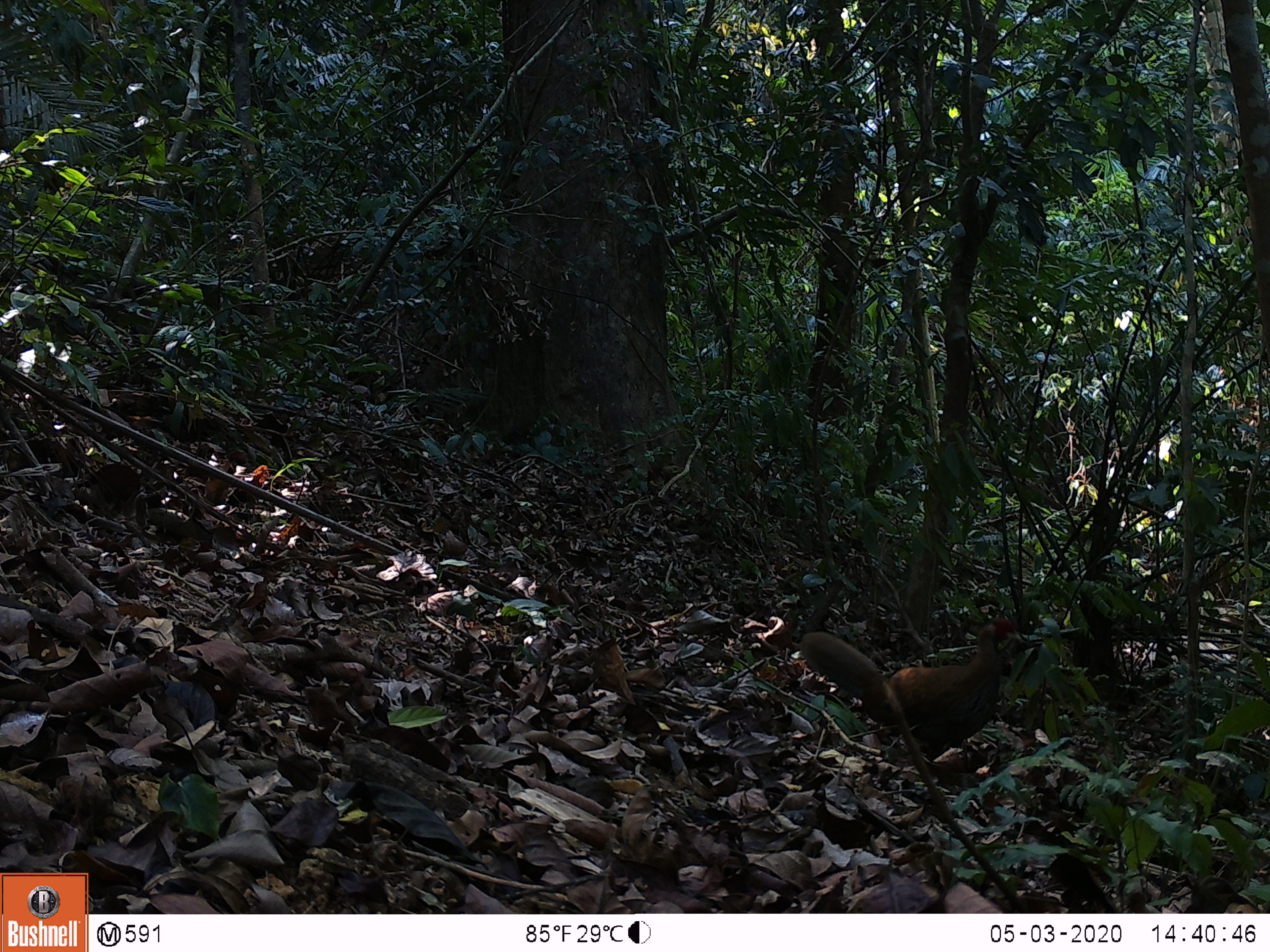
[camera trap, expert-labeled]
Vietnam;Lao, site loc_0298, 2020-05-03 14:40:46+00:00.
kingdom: Animalia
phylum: Chordata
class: Aves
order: Galliformes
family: Phasianidae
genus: Lophura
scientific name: Lophura nycthemera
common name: silver pheasant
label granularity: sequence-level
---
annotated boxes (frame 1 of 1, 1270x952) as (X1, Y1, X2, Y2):
silver pheasant: (800, 618, 1023, 759)